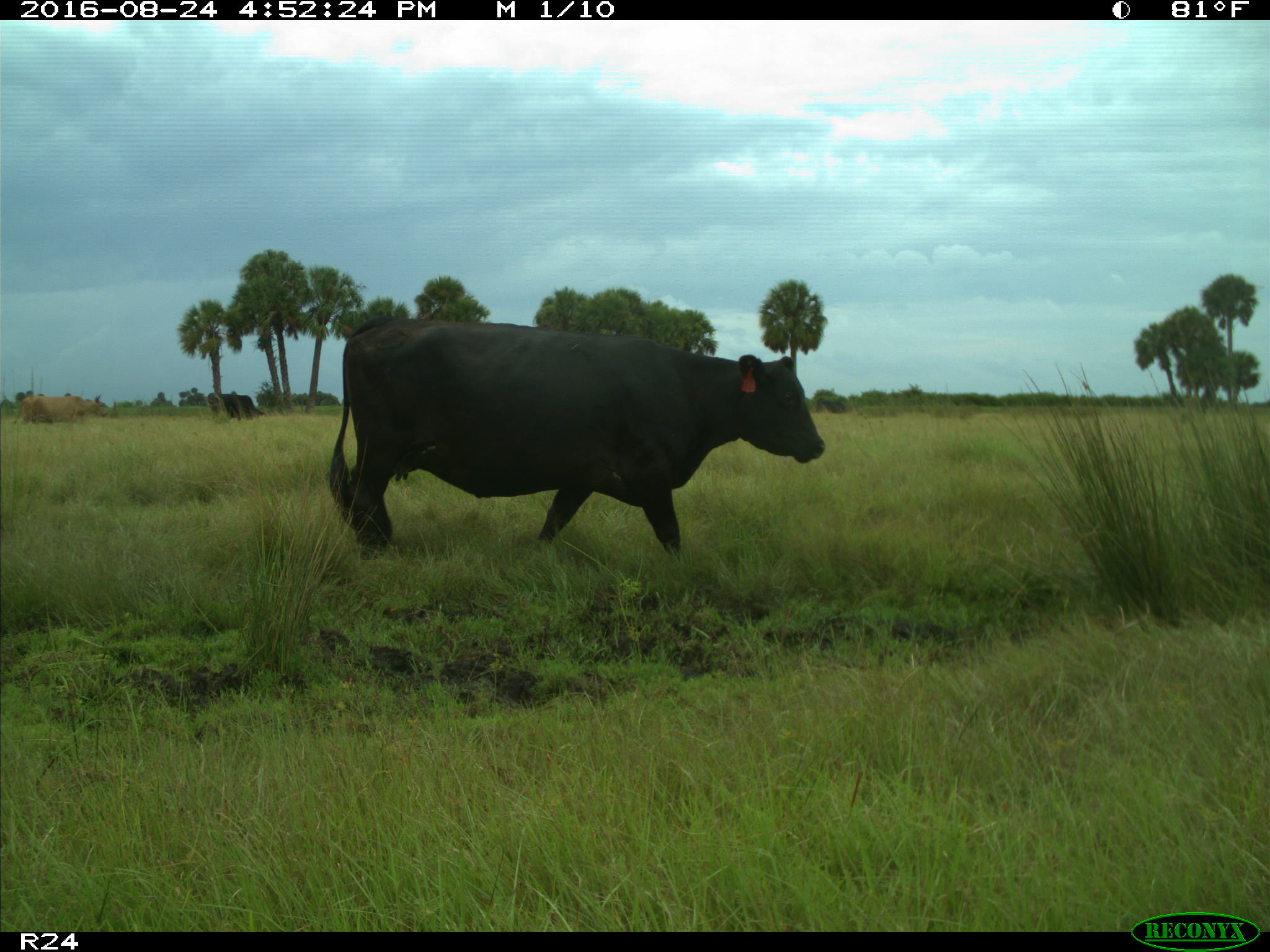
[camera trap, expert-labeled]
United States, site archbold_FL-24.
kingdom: Animalia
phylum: Chordata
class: Mammalia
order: Artiodactyla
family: Bovidae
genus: Bos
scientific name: Bos taurus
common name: domestic cow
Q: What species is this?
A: Bos taurus (domestic cow).